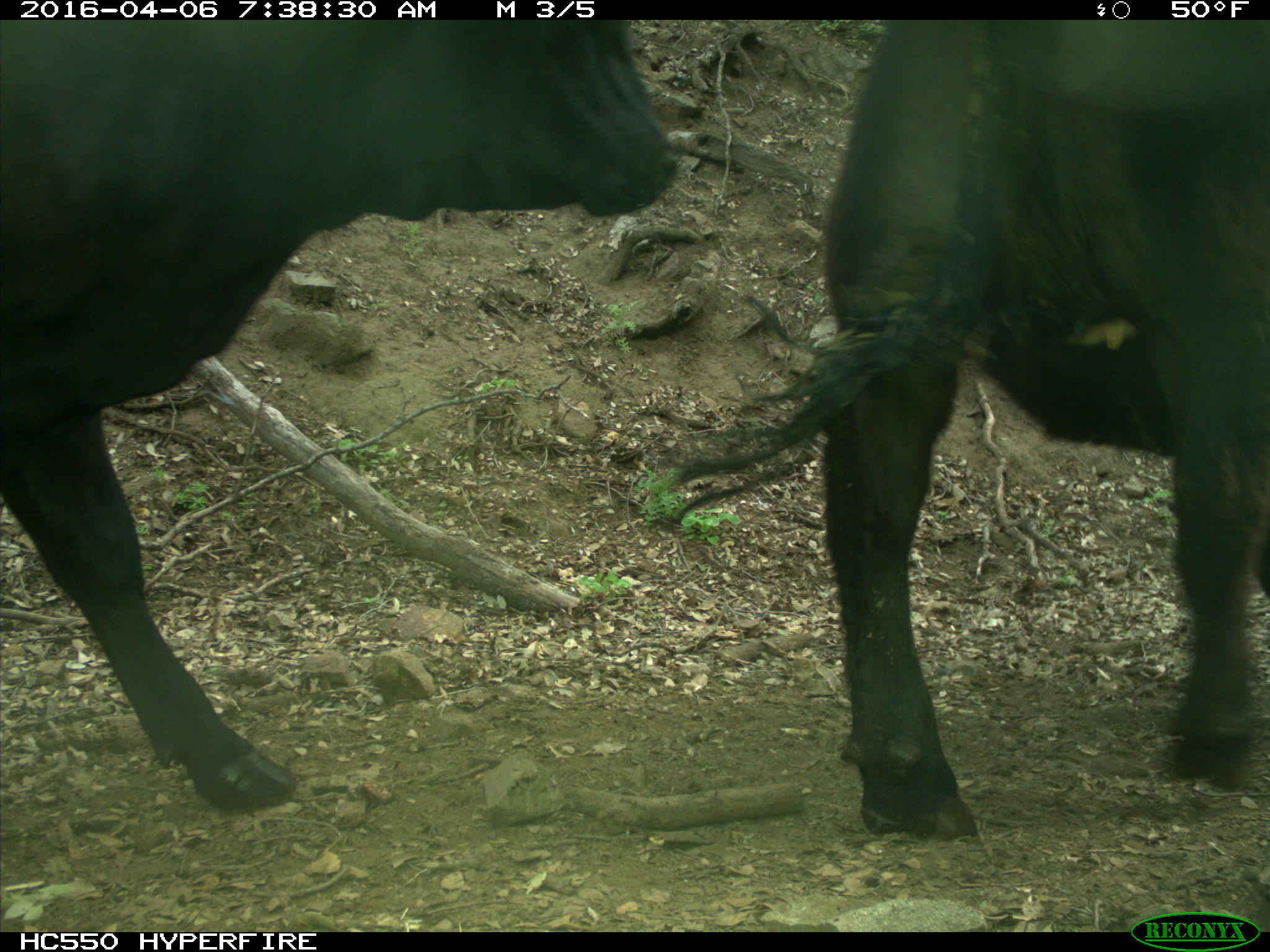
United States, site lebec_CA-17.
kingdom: Animalia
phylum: Chordata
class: Mammalia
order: Artiodactyla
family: Bovidae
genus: Bos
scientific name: Bos taurus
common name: domestic cow